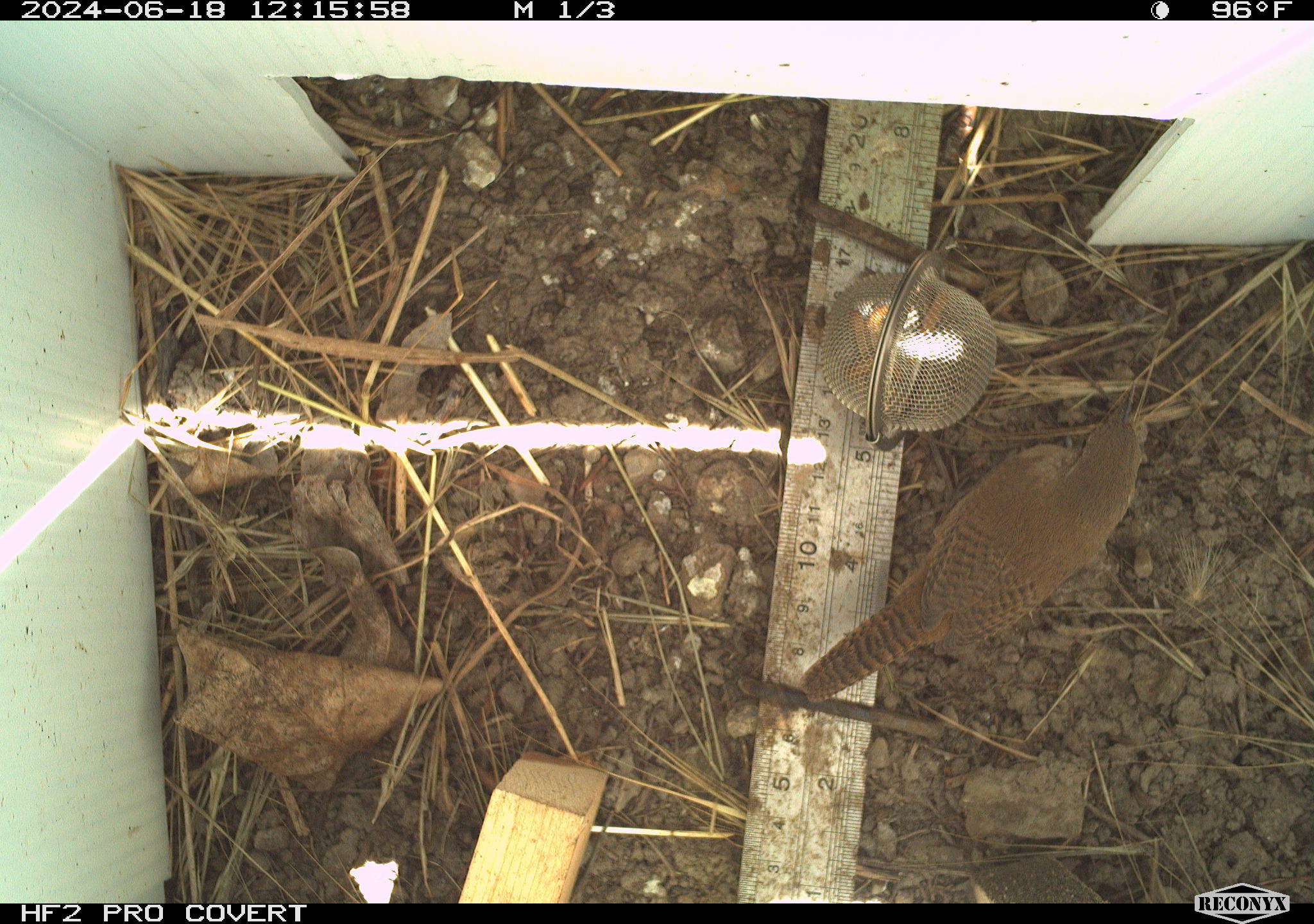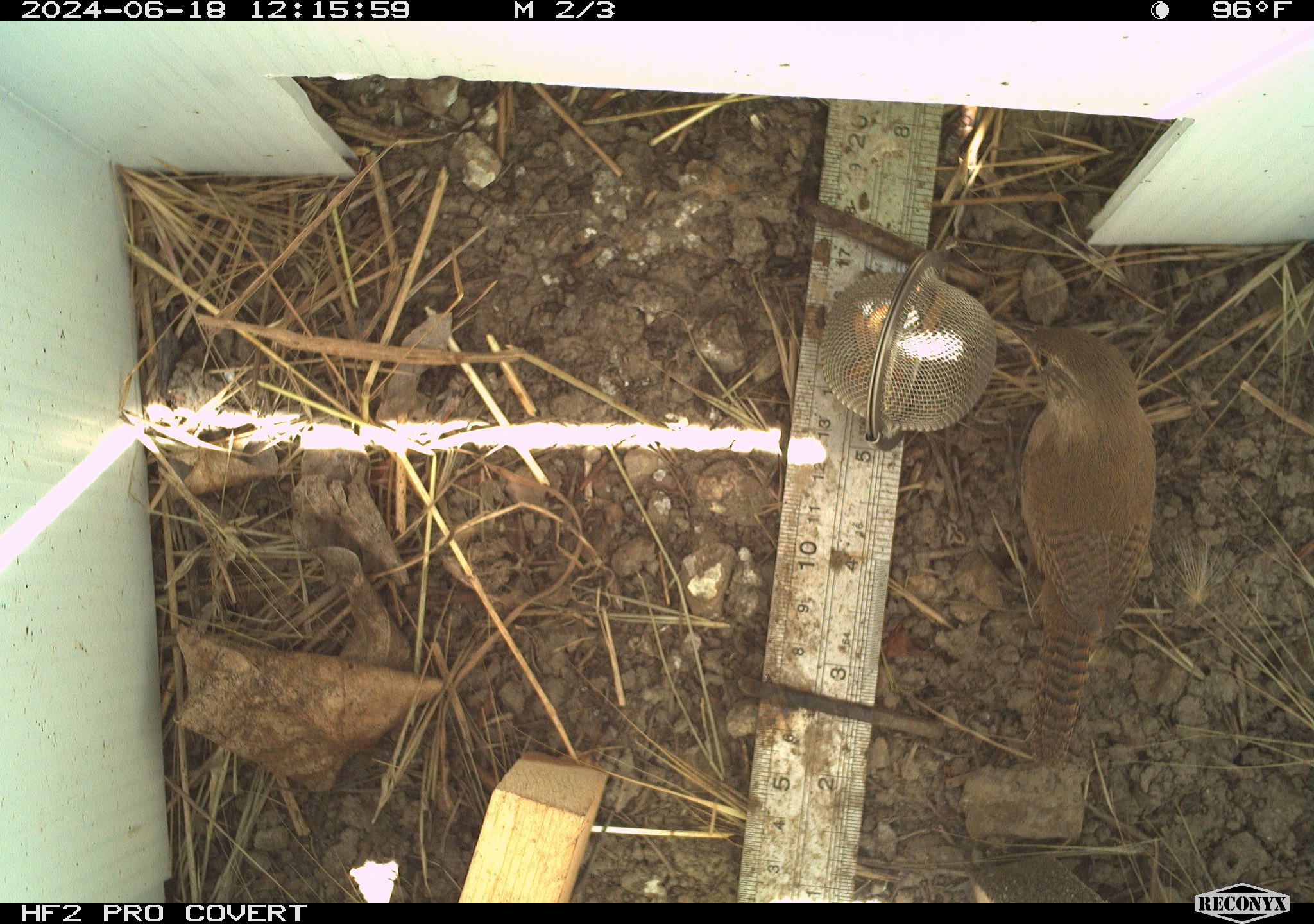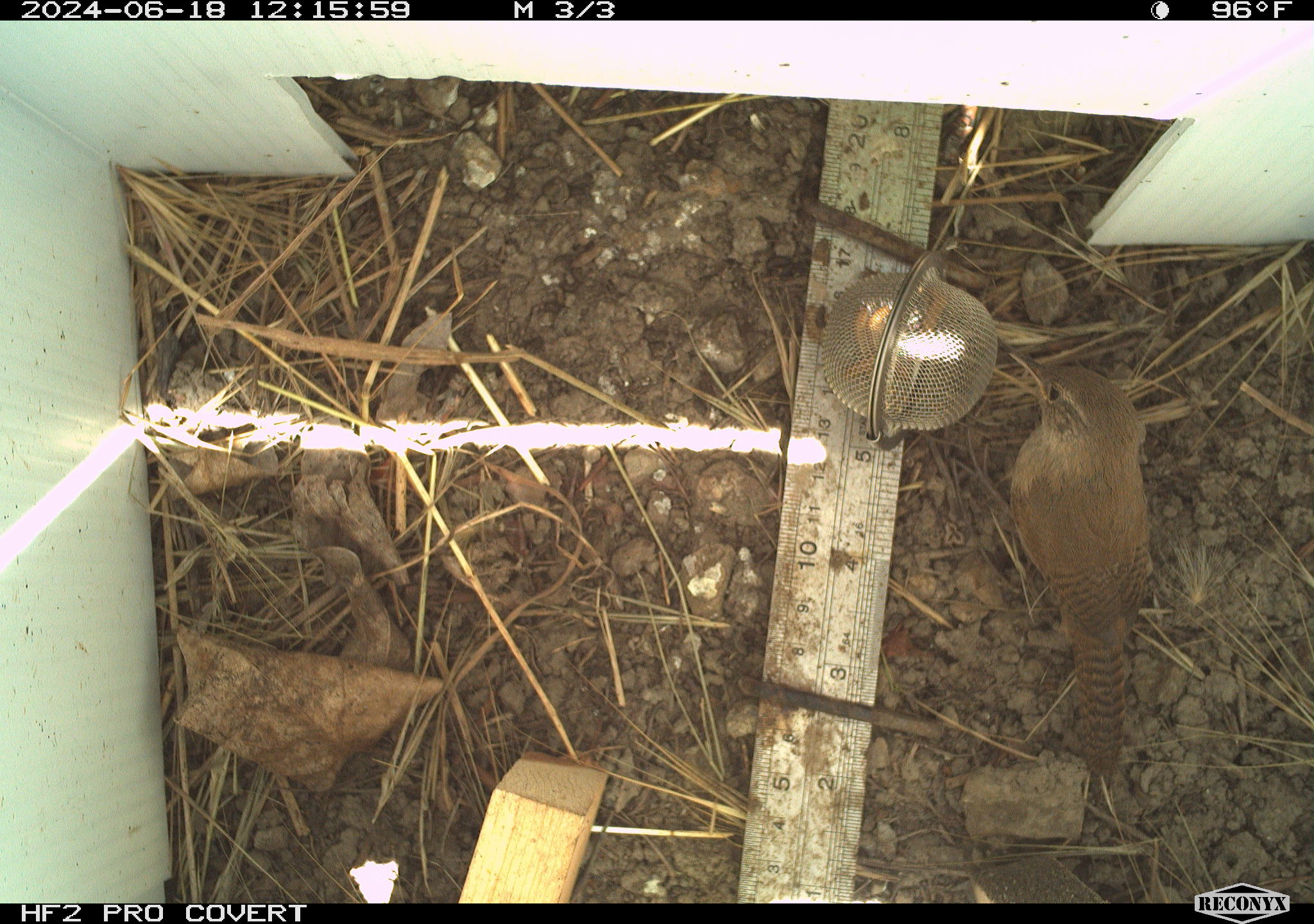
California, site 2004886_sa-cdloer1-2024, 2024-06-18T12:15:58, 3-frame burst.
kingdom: Animalia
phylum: Chordata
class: Aves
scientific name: Aves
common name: bird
Bird (Aves).